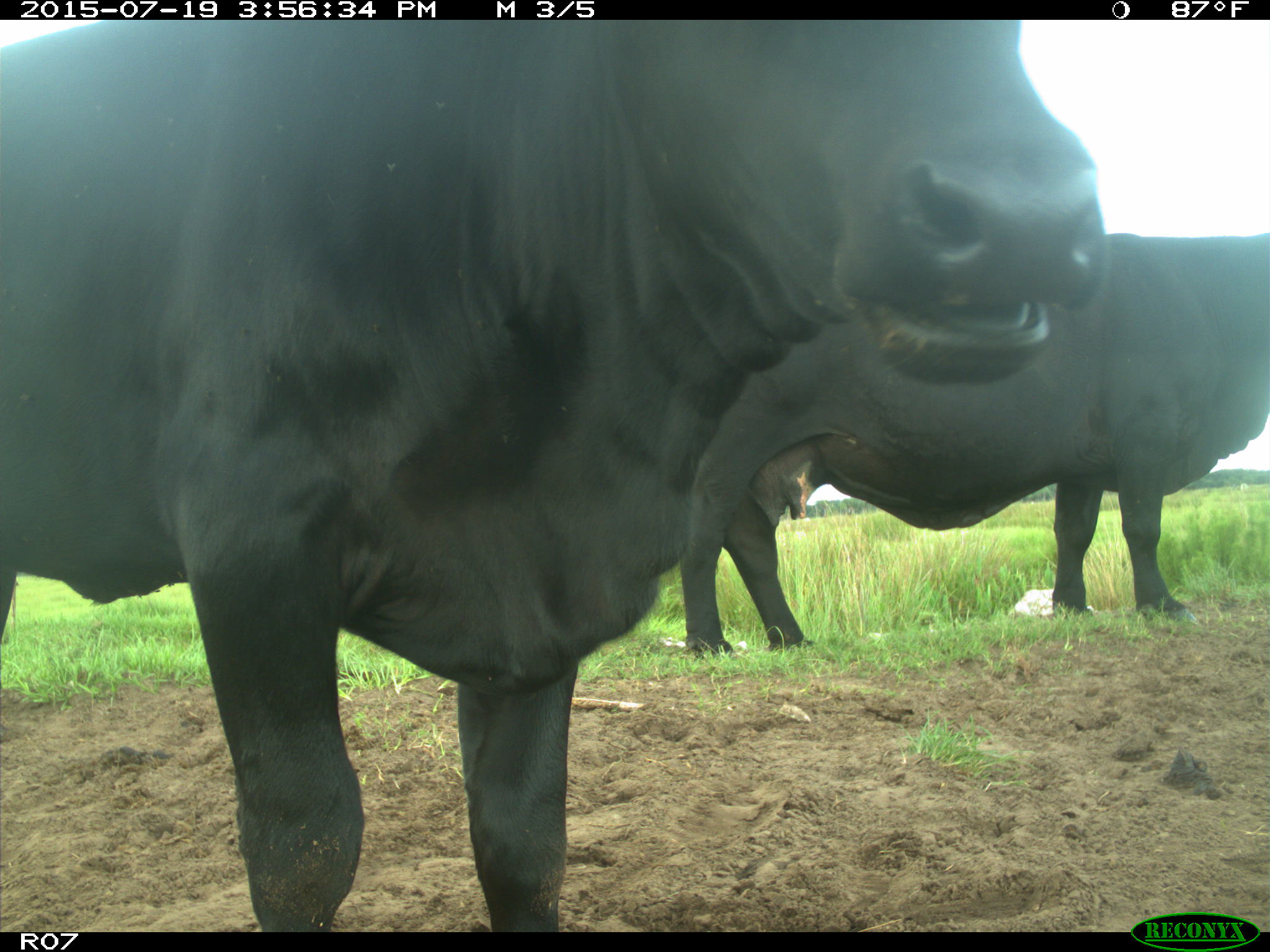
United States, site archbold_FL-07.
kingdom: Animalia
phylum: Chordata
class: Mammalia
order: Artiodactyla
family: Bovidae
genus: Bos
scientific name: Bos taurus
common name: domestic cow